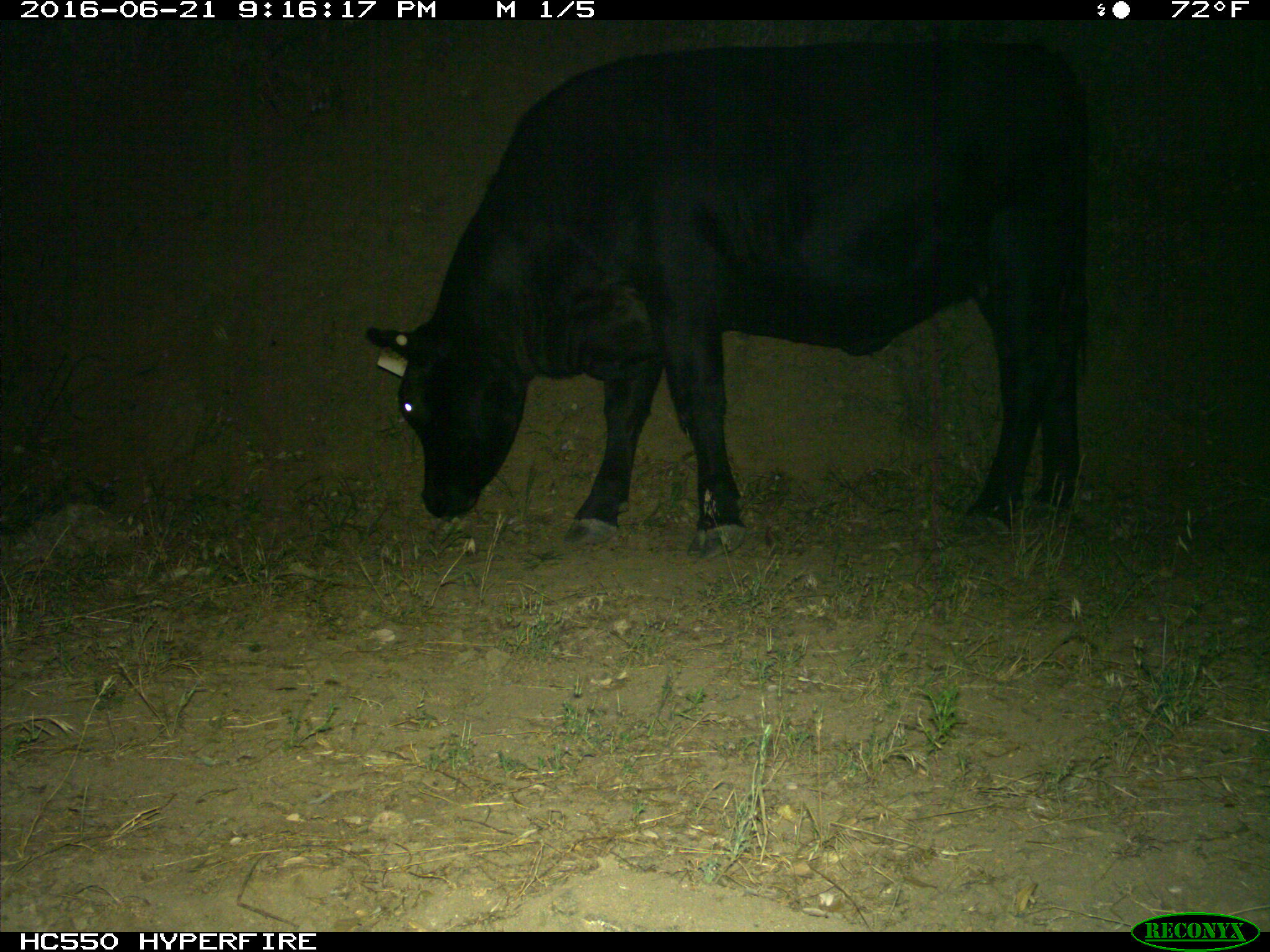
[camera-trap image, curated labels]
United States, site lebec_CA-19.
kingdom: Animalia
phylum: Chordata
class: Mammalia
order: Artiodactyla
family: Bovidae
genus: Bos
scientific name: Bos taurus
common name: domestic cow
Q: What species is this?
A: Bos taurus (domestic cow).